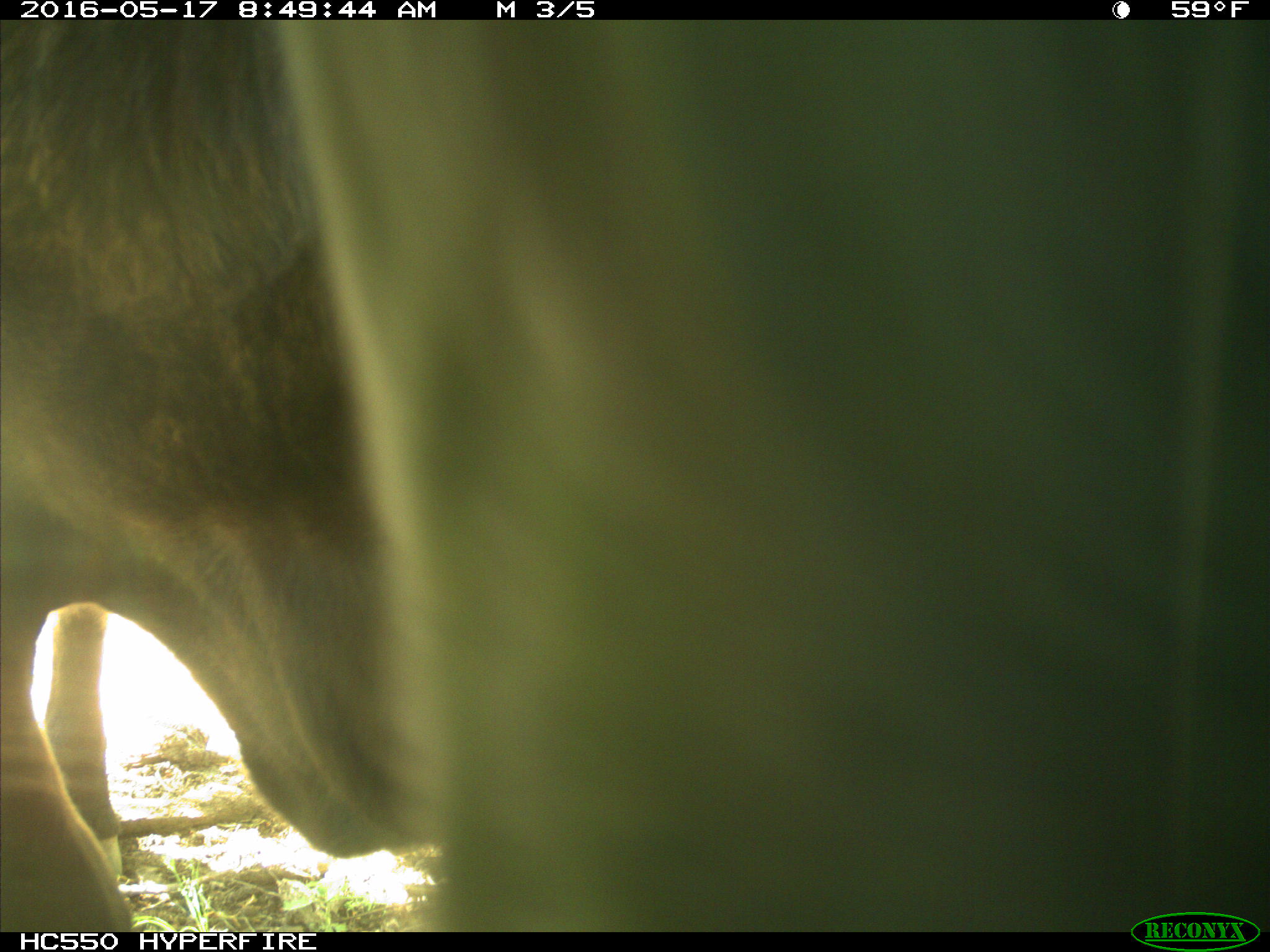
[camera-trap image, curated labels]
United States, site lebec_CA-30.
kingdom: Animalia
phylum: Chordata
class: Mammalia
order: Artiodactyla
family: Bovidae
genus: Bos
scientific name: Bos taurus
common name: domestic cow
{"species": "Bos taurus (domestic cow)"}